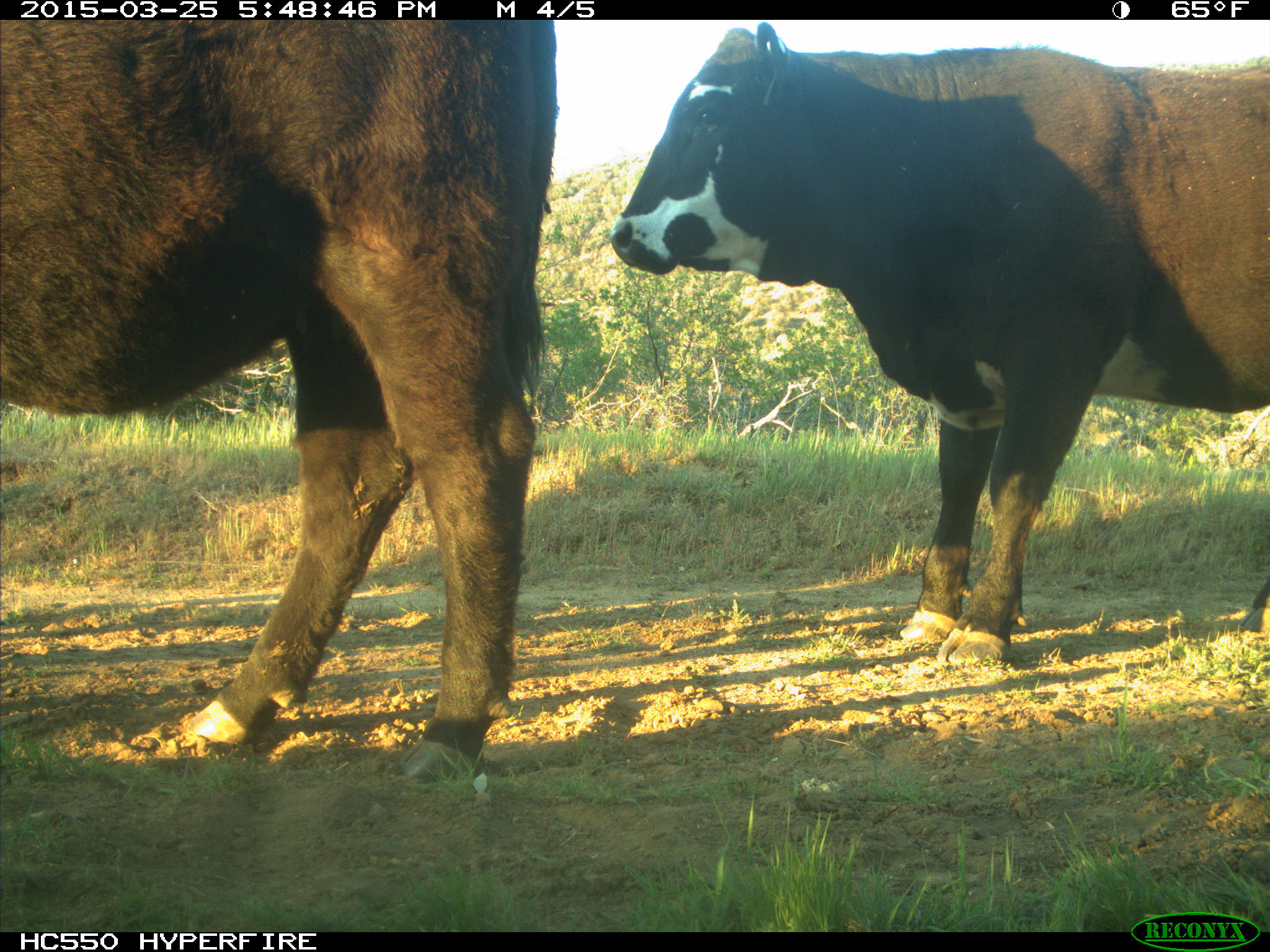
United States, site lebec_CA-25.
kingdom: Animalia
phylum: Chordata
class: Mammalia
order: Artiodactyla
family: Bovidae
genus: Bos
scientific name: Bos taurus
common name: domestic cow